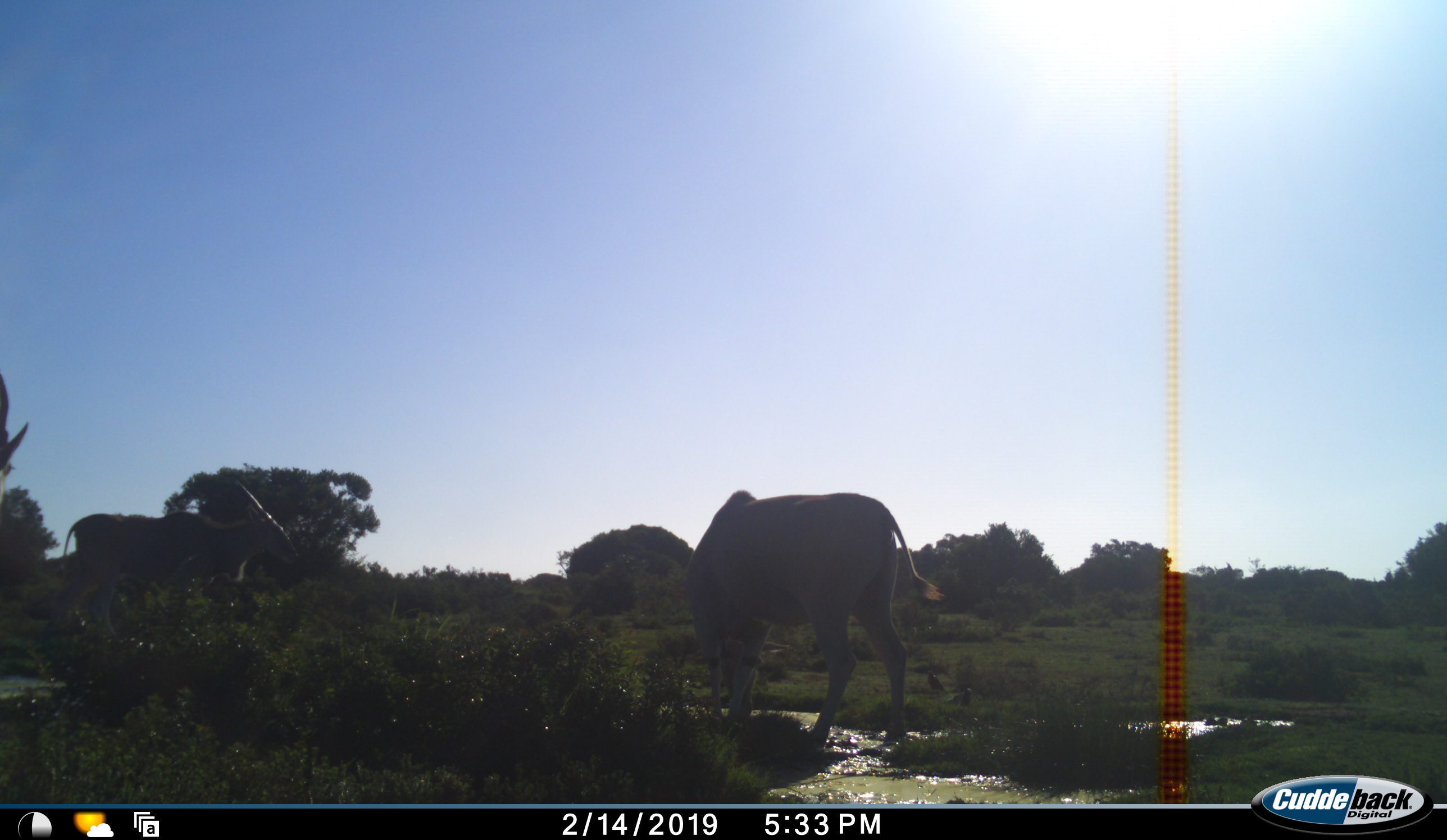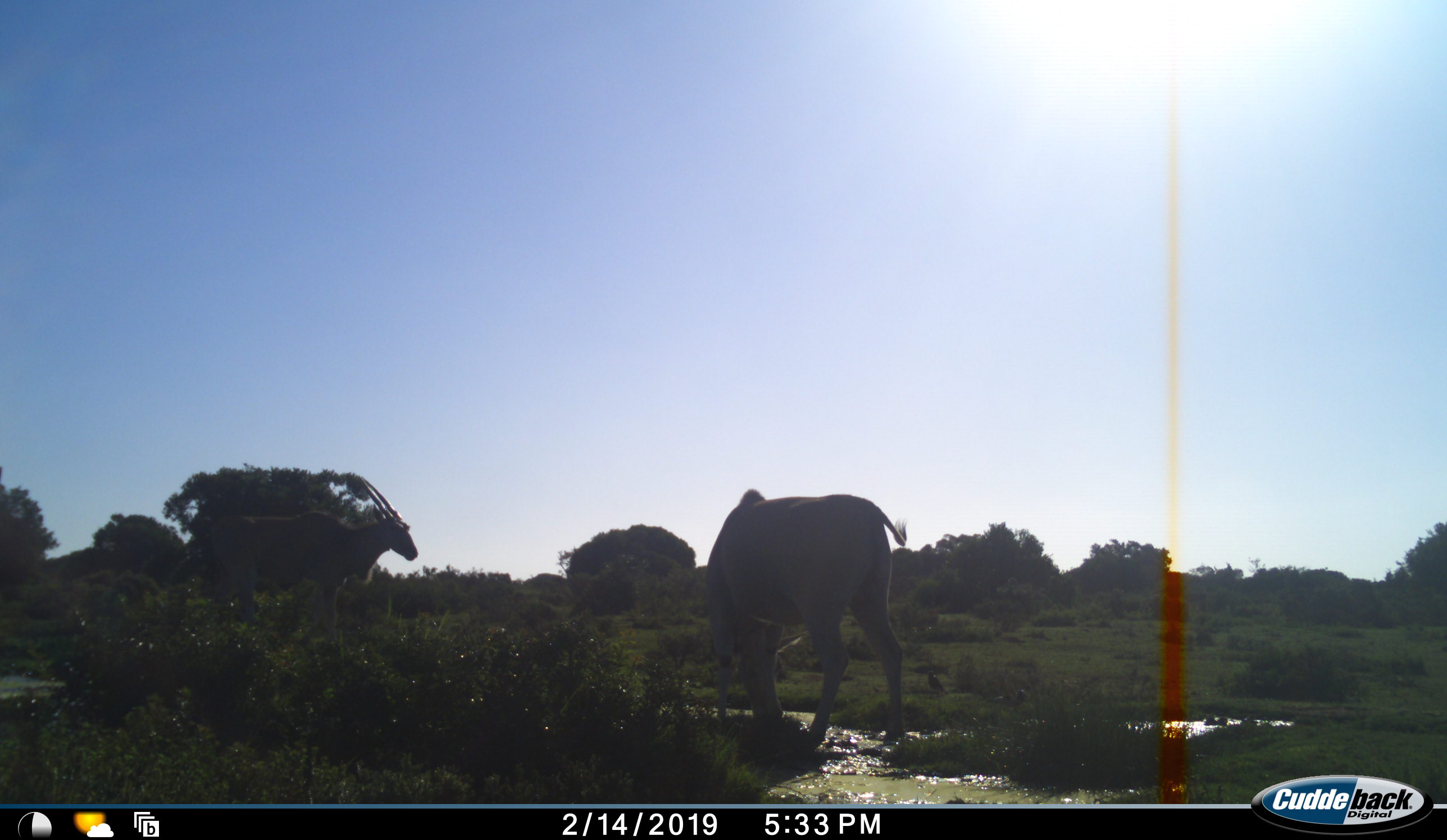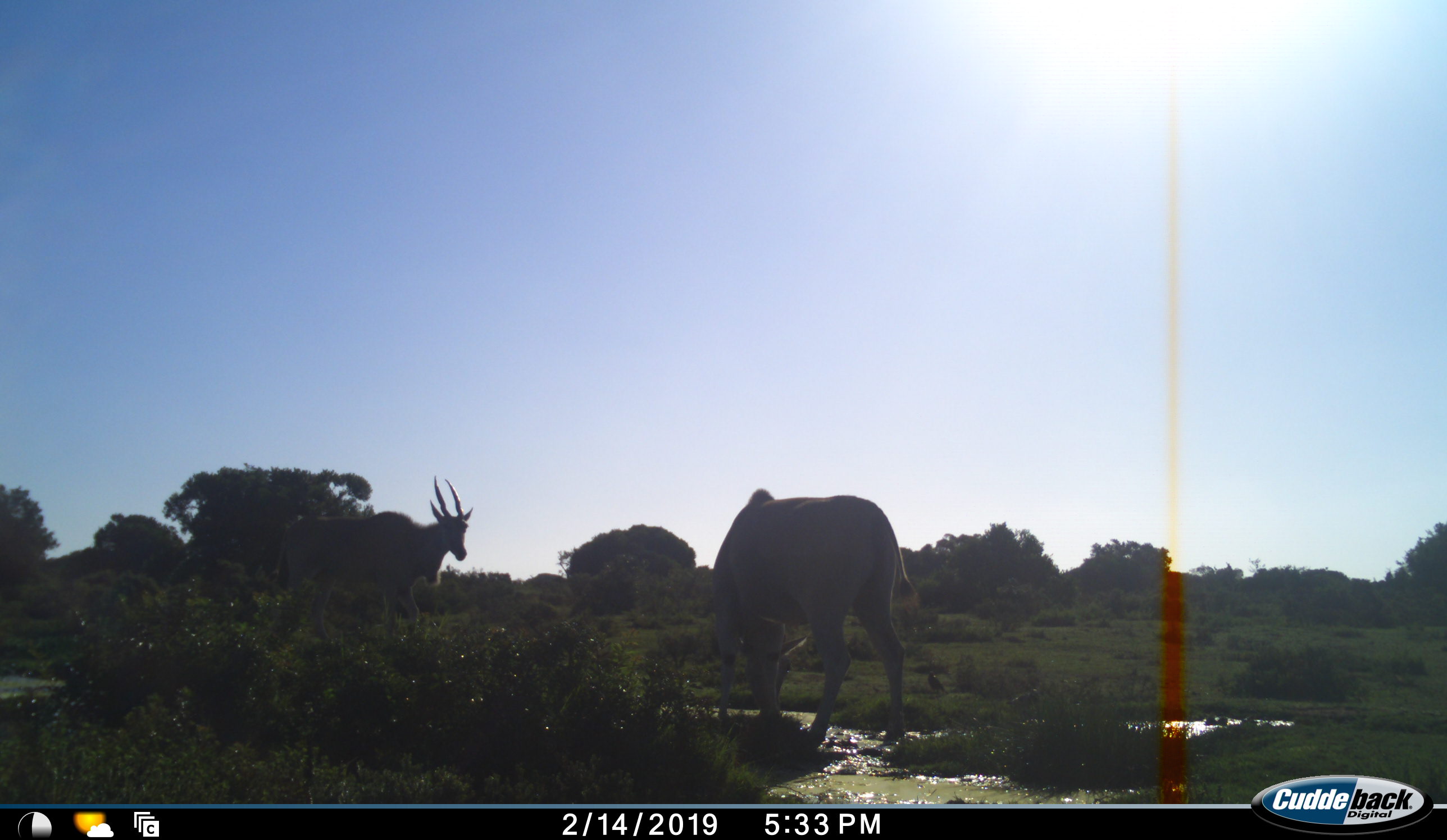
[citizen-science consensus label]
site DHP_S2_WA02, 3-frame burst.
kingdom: Animalia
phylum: Chordata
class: Mammalia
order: Artiodactyla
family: Bovidae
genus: Tragelaphus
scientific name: Tragelaphus oryx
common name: eland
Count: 3.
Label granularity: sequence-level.